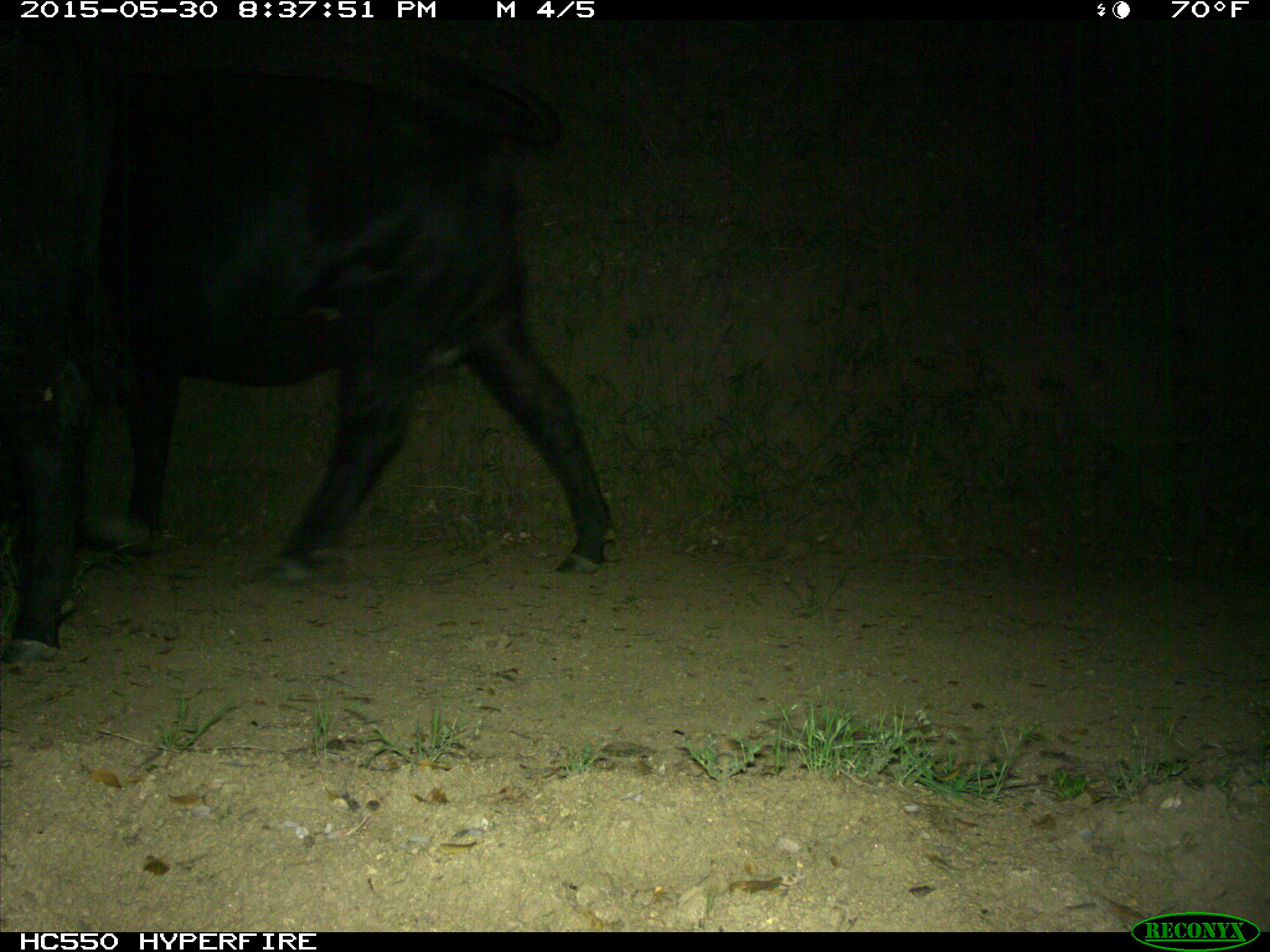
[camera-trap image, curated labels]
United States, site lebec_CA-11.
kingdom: Animalia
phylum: Chordata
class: Mammalia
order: Artiodactyla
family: Bovidae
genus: Bos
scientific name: Bos taurus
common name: domestic cow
Bos taurus (domestic cow).